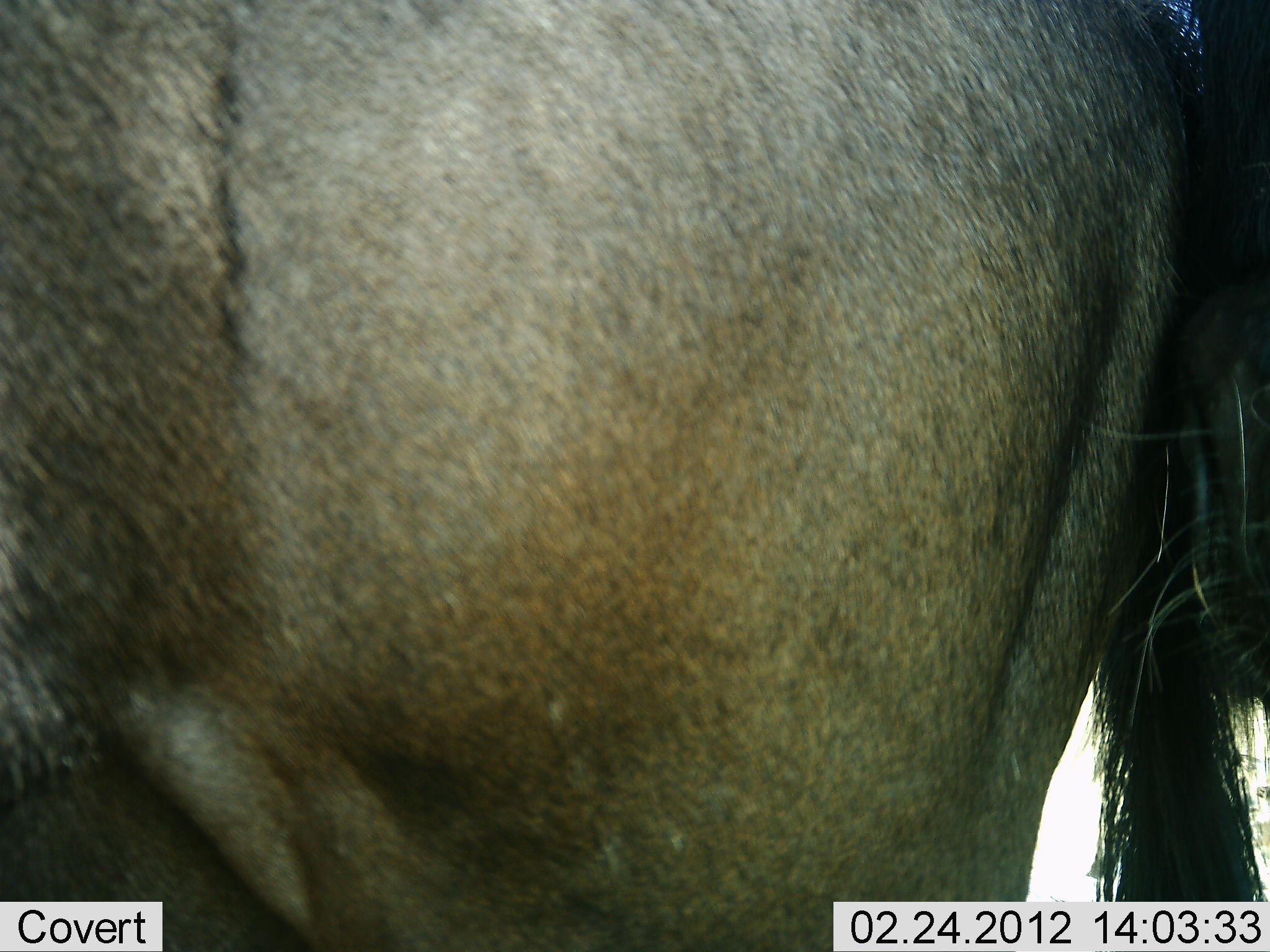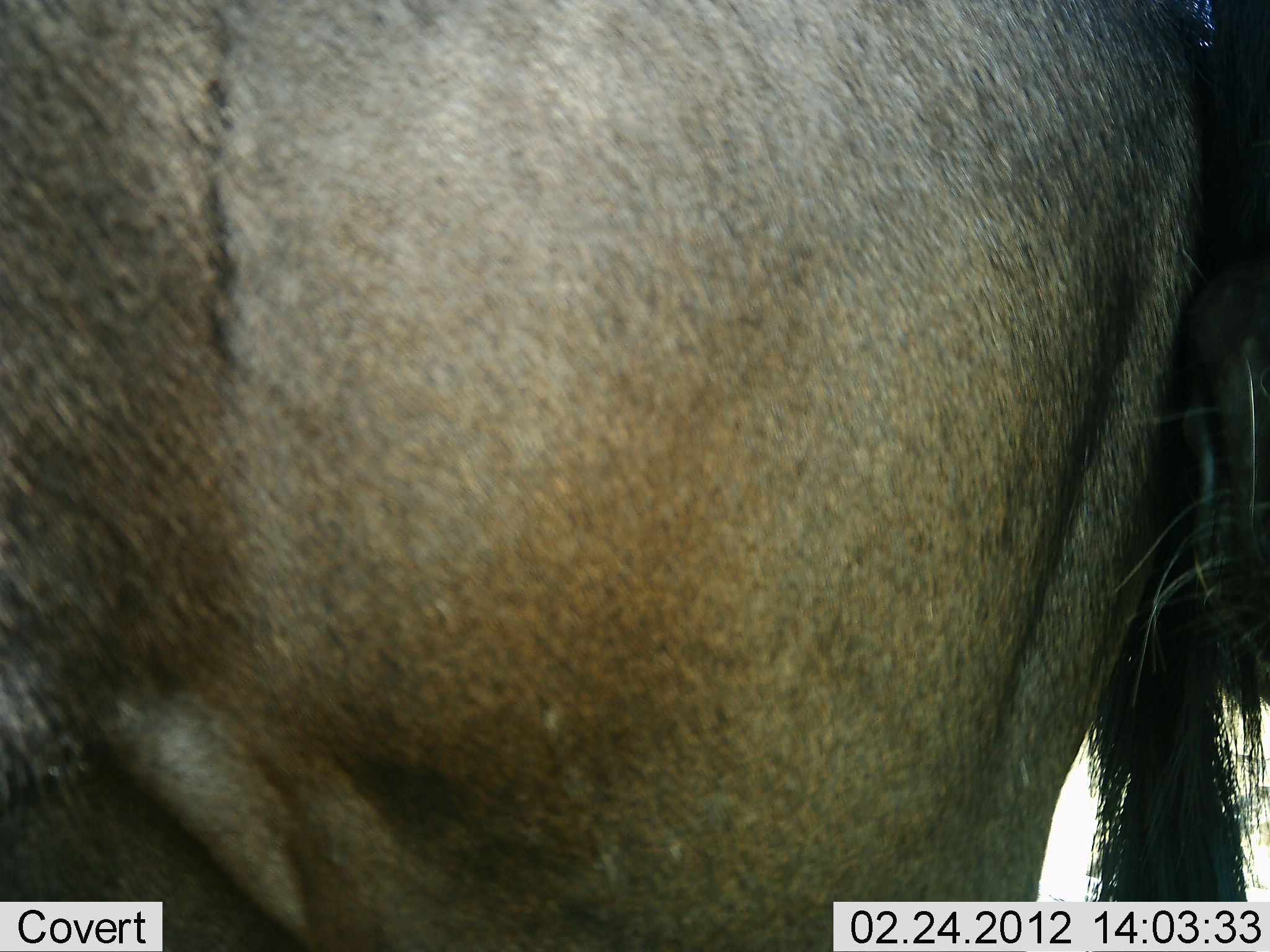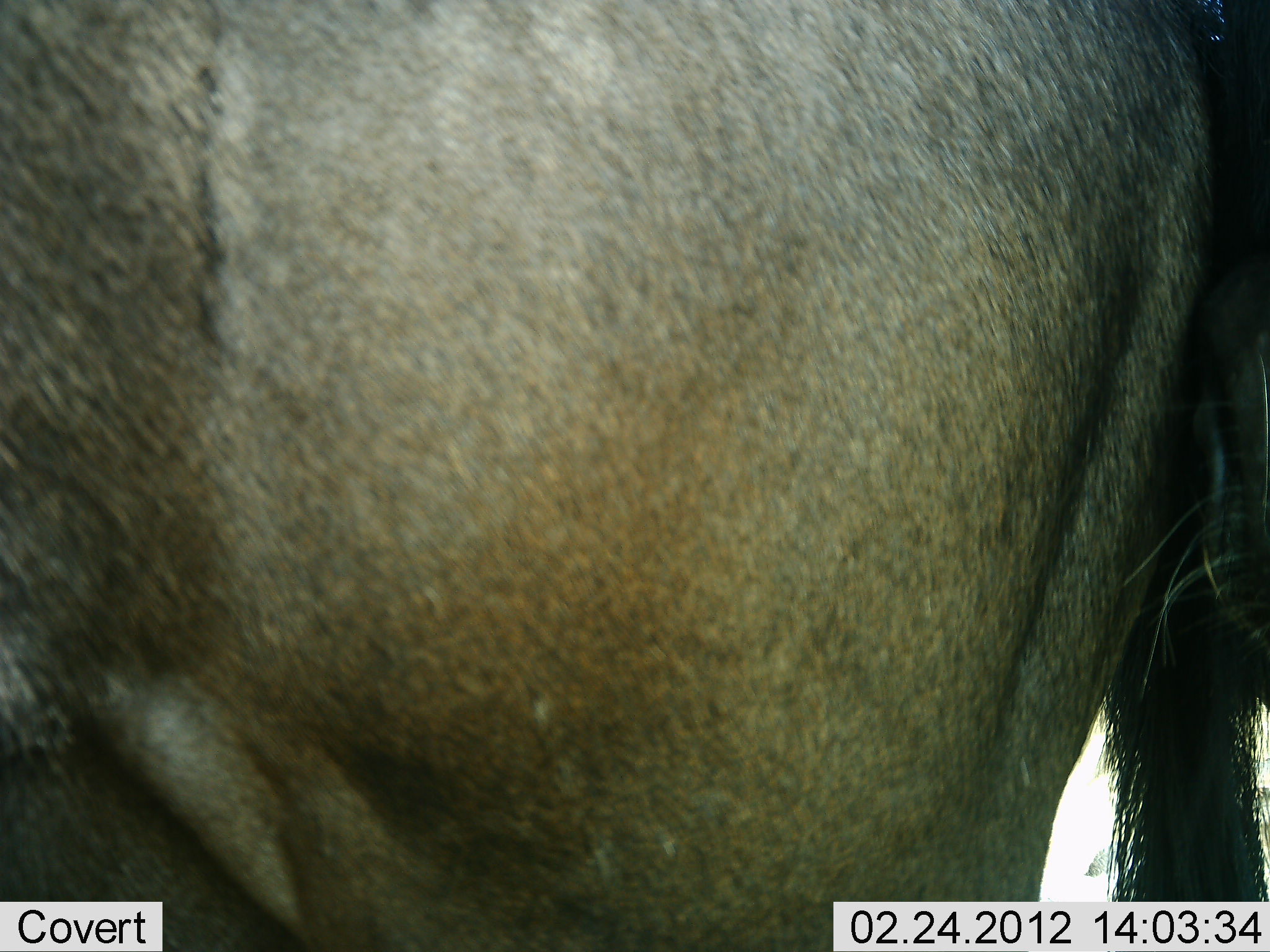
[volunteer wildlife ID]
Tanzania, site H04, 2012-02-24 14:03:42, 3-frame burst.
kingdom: Animalia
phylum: Chordata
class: Mammalia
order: Artiodactyla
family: Bovidae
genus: Connochaetes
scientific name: Connochaetes taurinus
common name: blue wildebeest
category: wildebeest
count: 1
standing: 100%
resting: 0%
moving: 0%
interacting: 0%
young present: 0%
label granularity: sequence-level